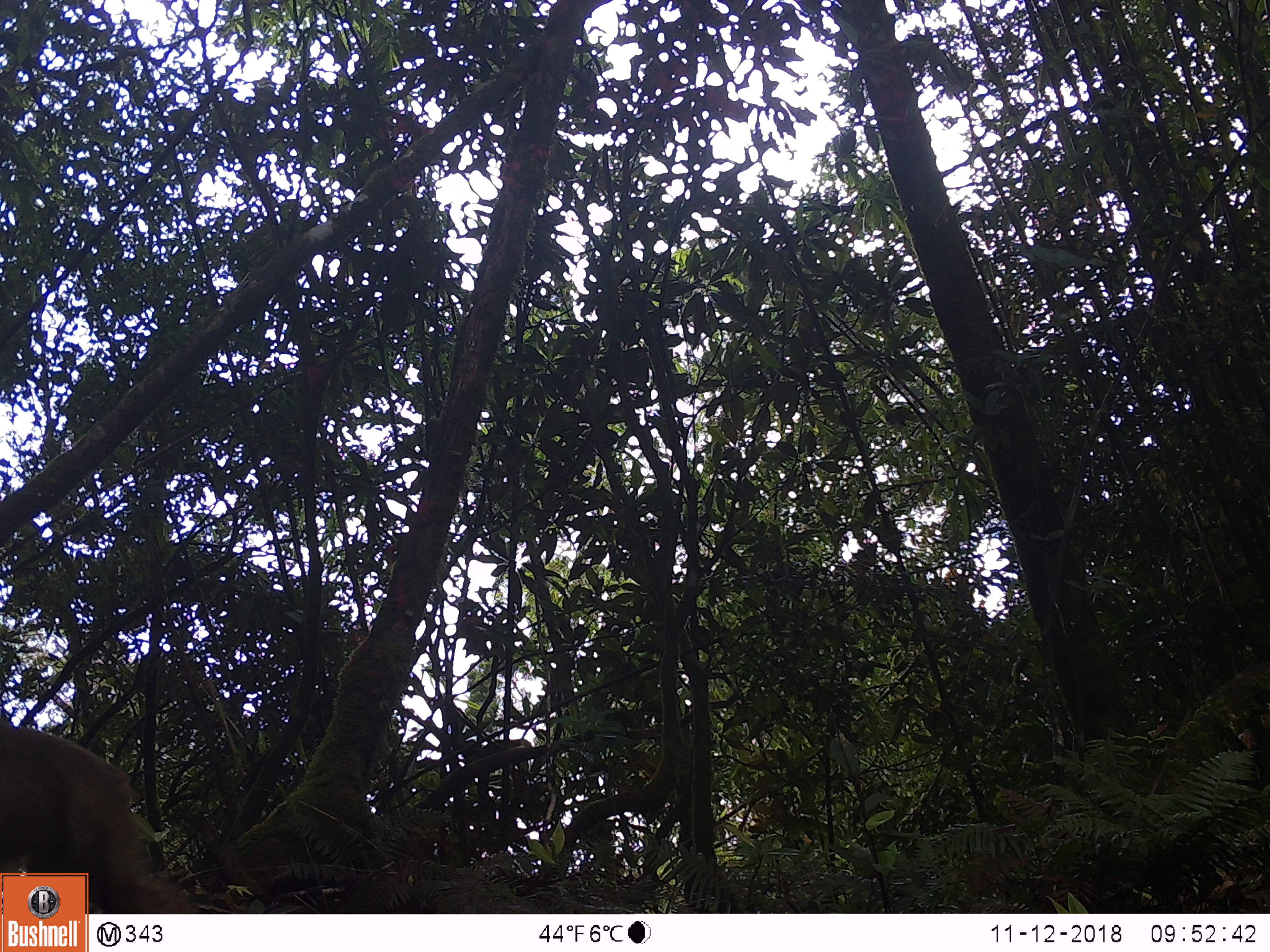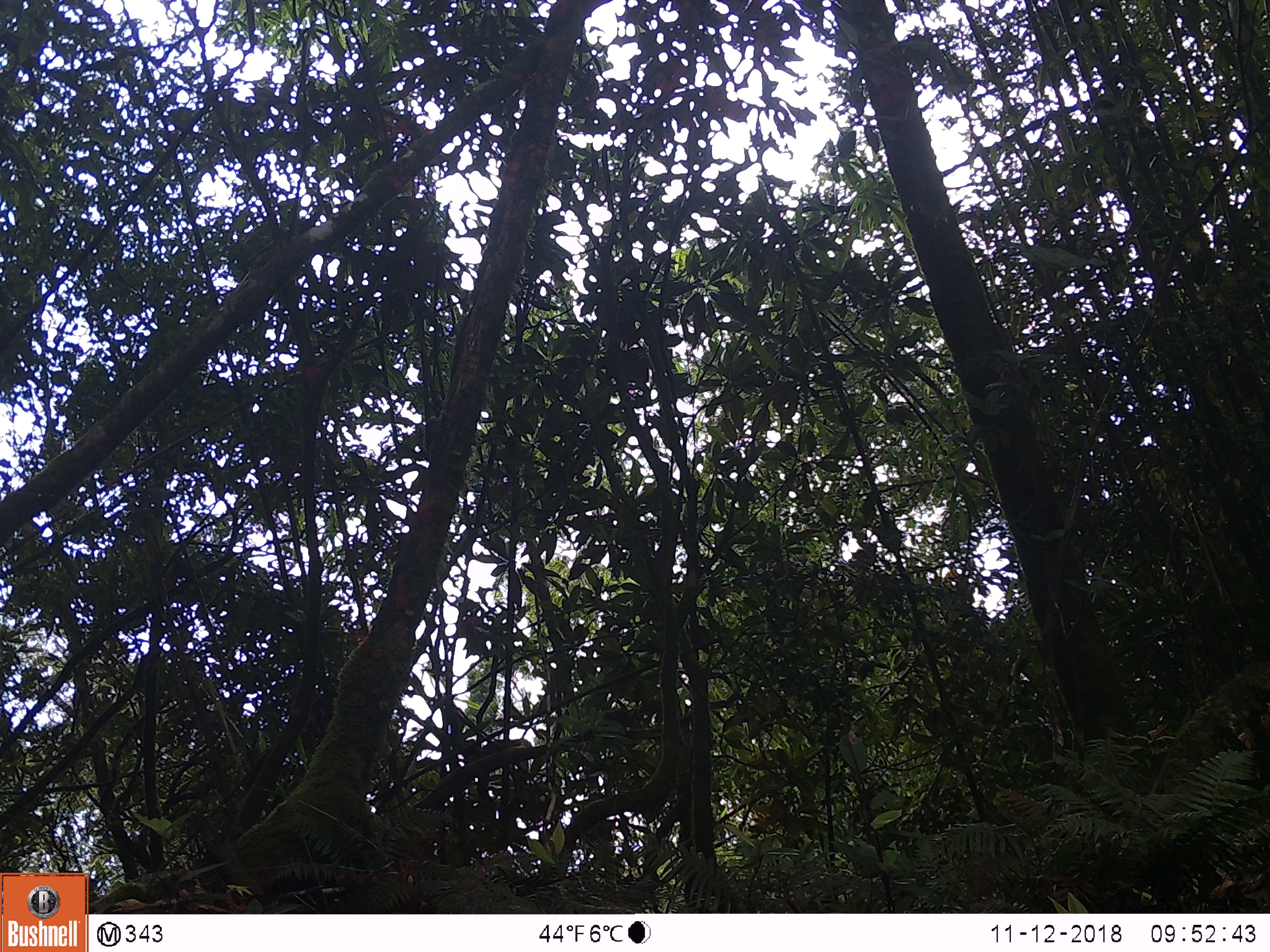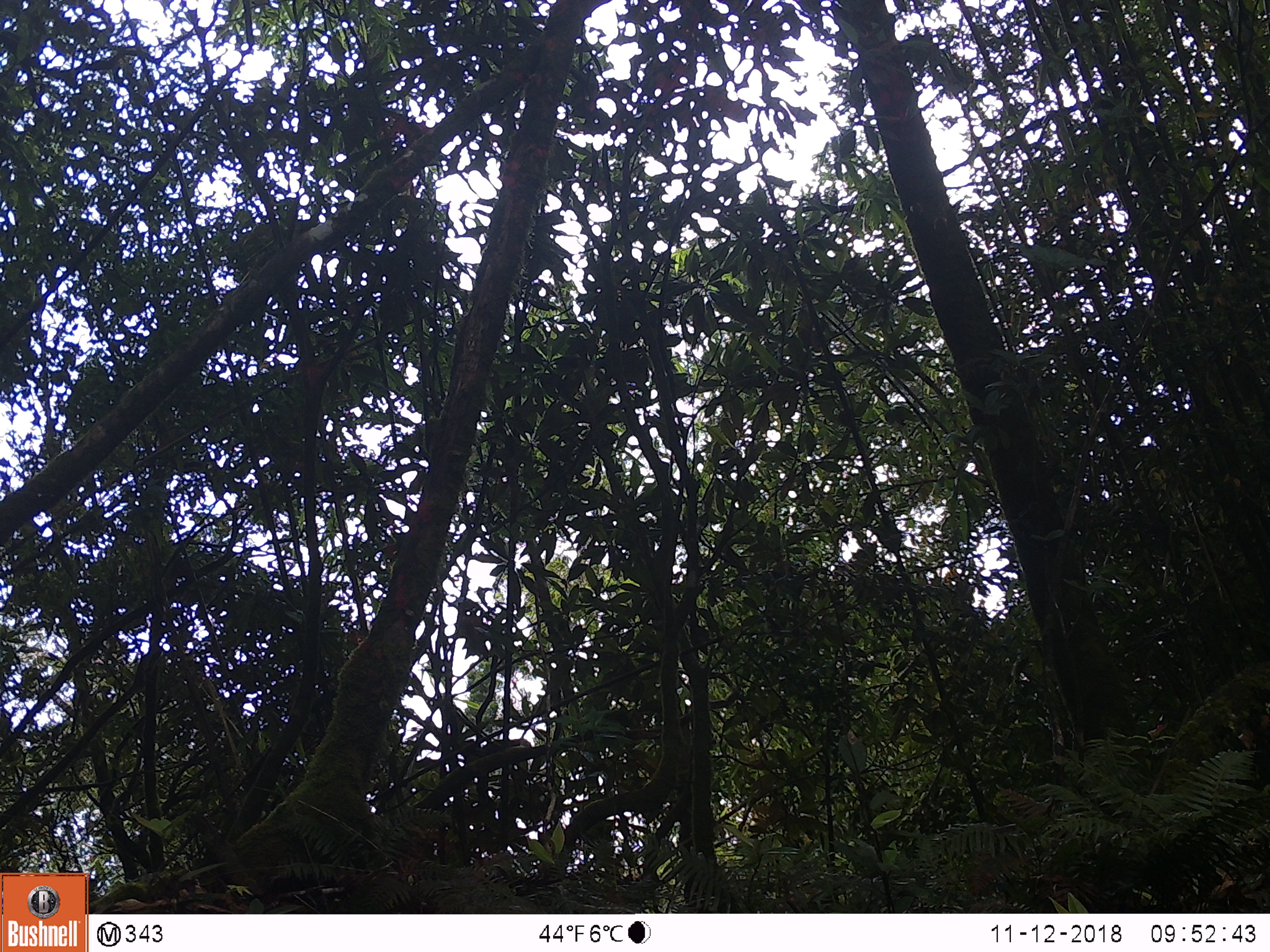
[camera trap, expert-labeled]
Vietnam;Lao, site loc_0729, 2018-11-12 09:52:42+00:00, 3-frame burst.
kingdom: Animalia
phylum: Chordata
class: Mammalia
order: Primates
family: Cercopithecidae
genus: Macaca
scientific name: Macaca arctoides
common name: stump-tailed macaque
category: stump tailed macaque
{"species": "stump tailed macaque (stump-tailed macaque) (Macaca arctoides)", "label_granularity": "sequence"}